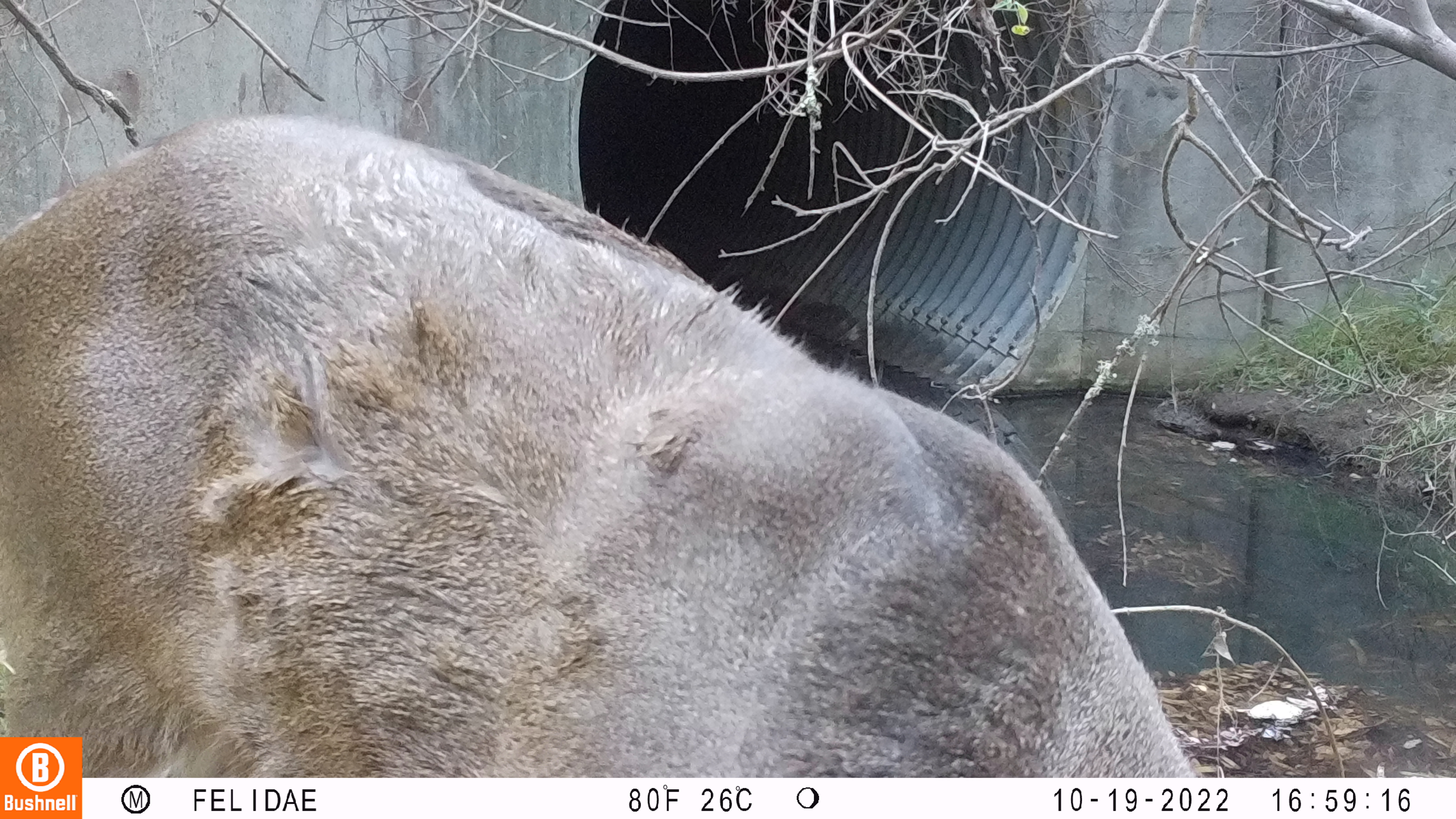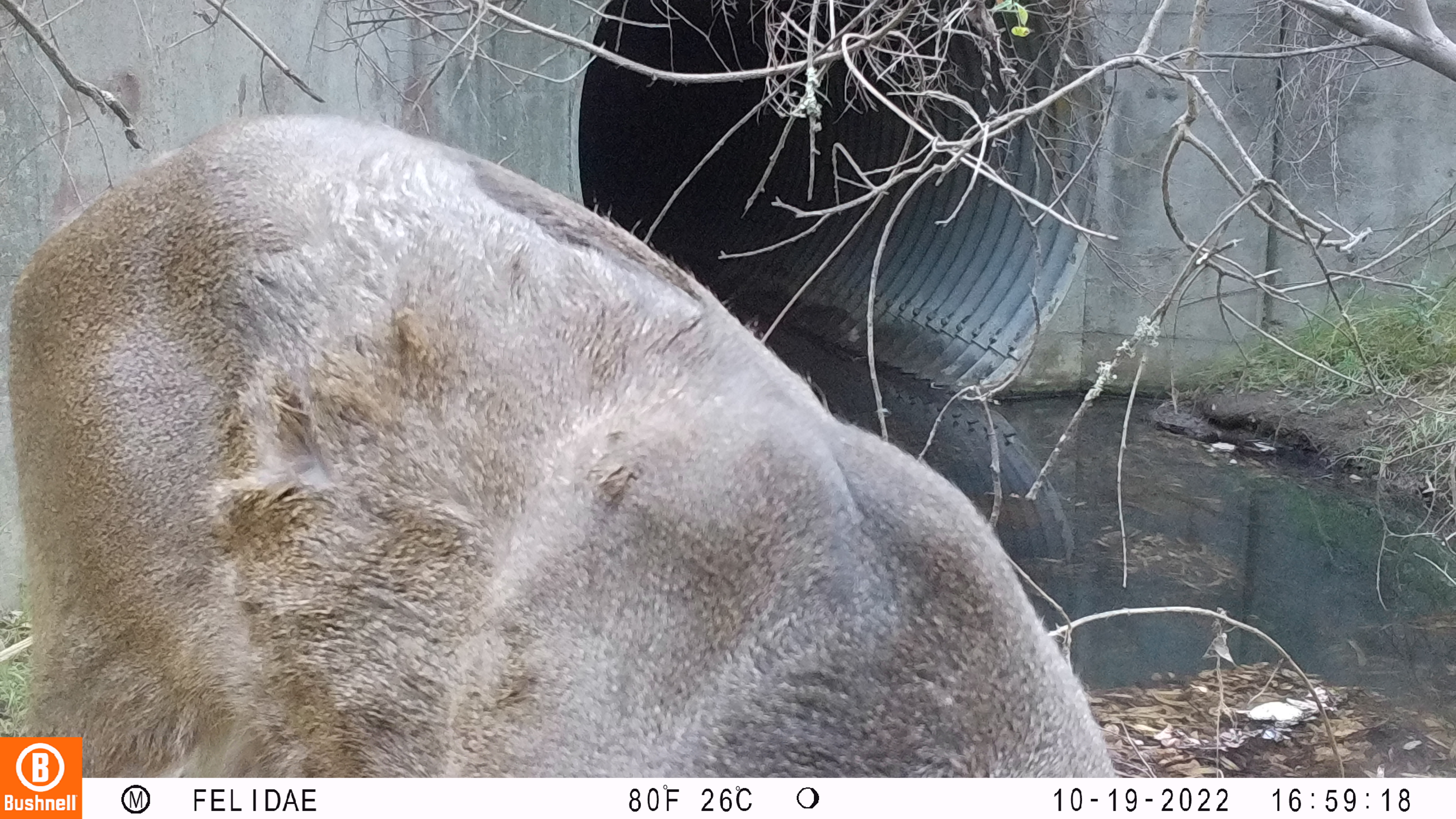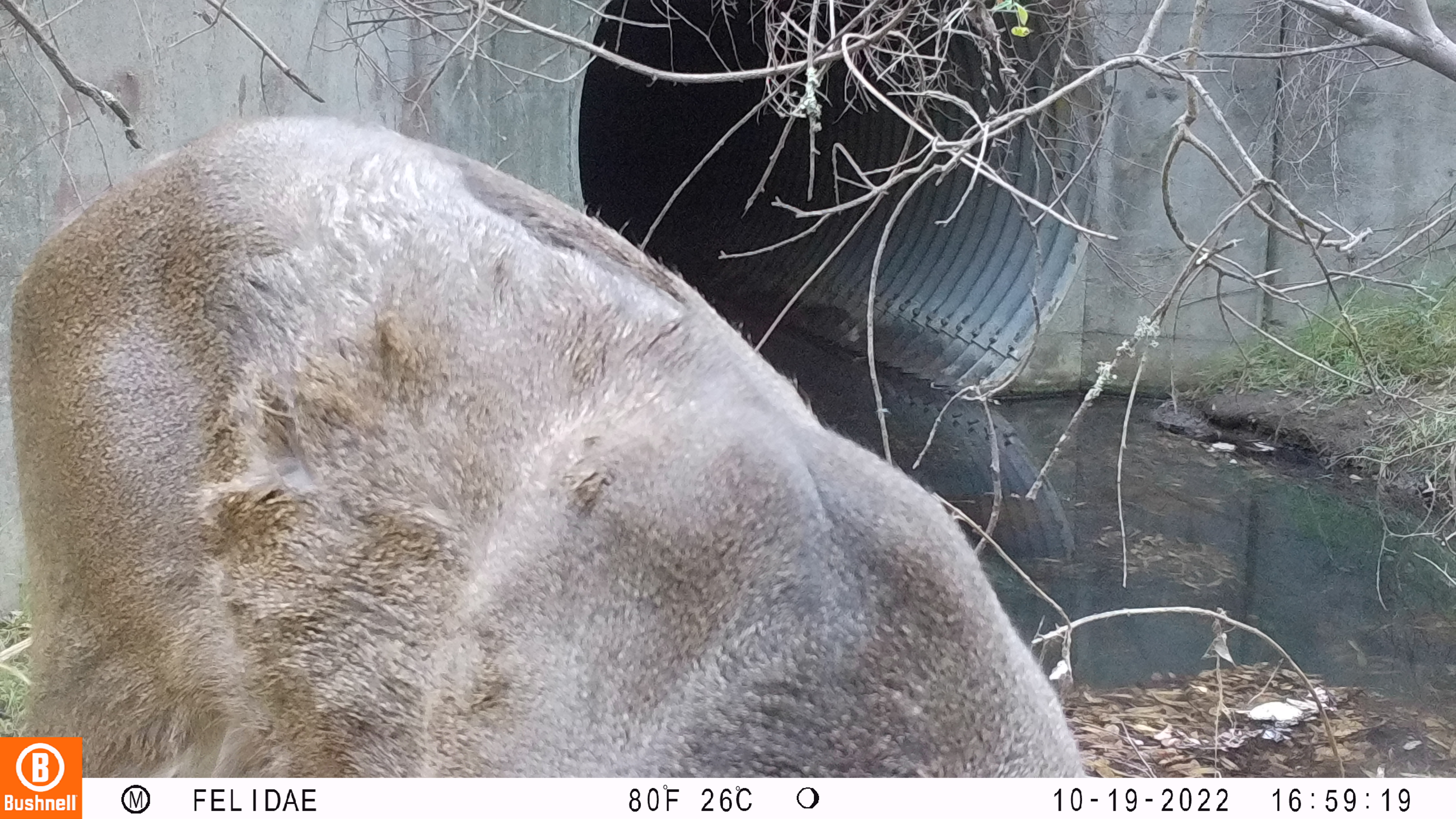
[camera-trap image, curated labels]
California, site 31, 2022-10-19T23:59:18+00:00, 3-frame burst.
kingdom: Animalia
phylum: Chordata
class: Mammalia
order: Artiodactyla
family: Cervidae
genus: Odocoileus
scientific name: Odocoileus hemionus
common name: mule deer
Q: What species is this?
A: Mule deer (Odocoileus hemionus).